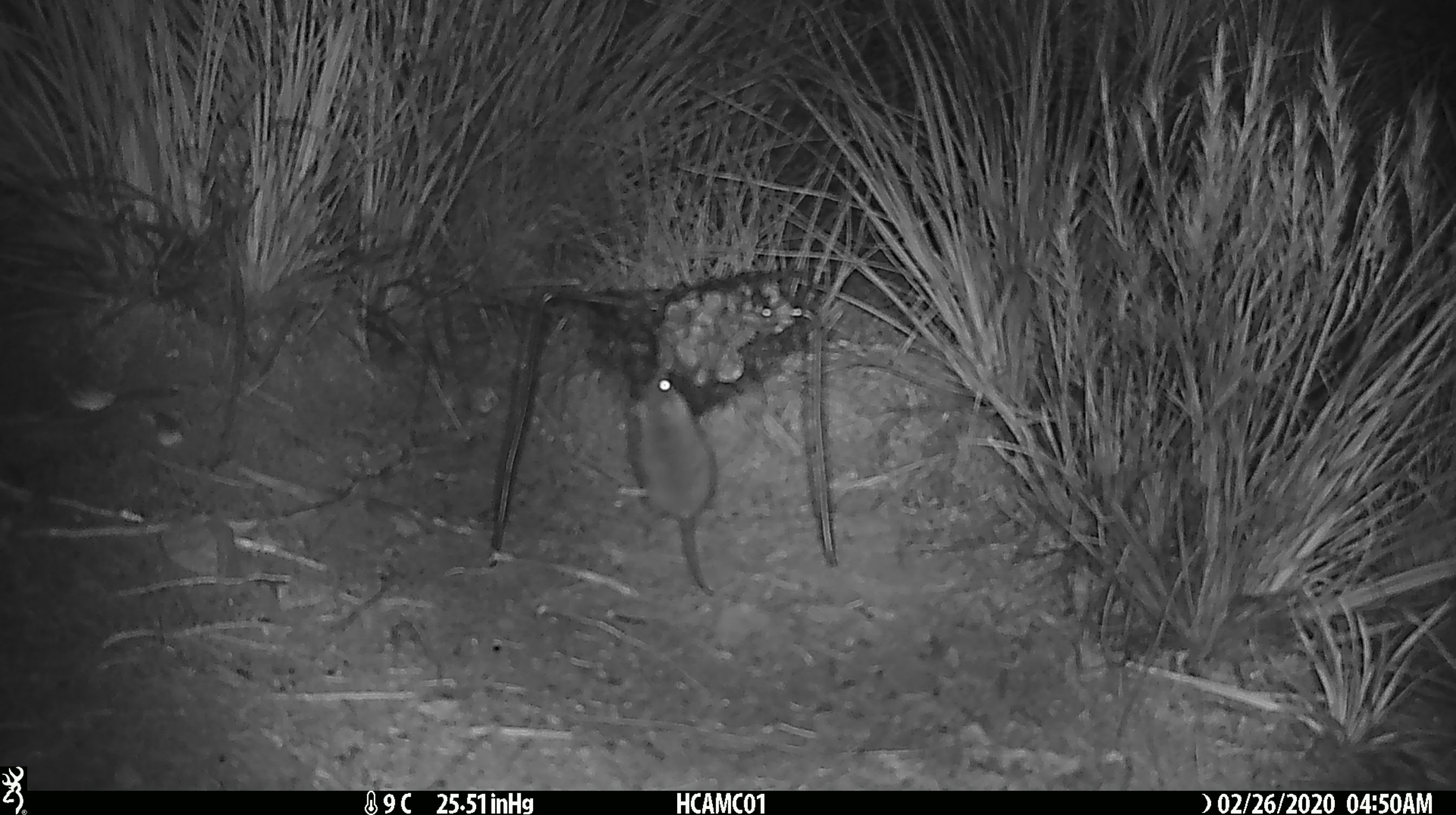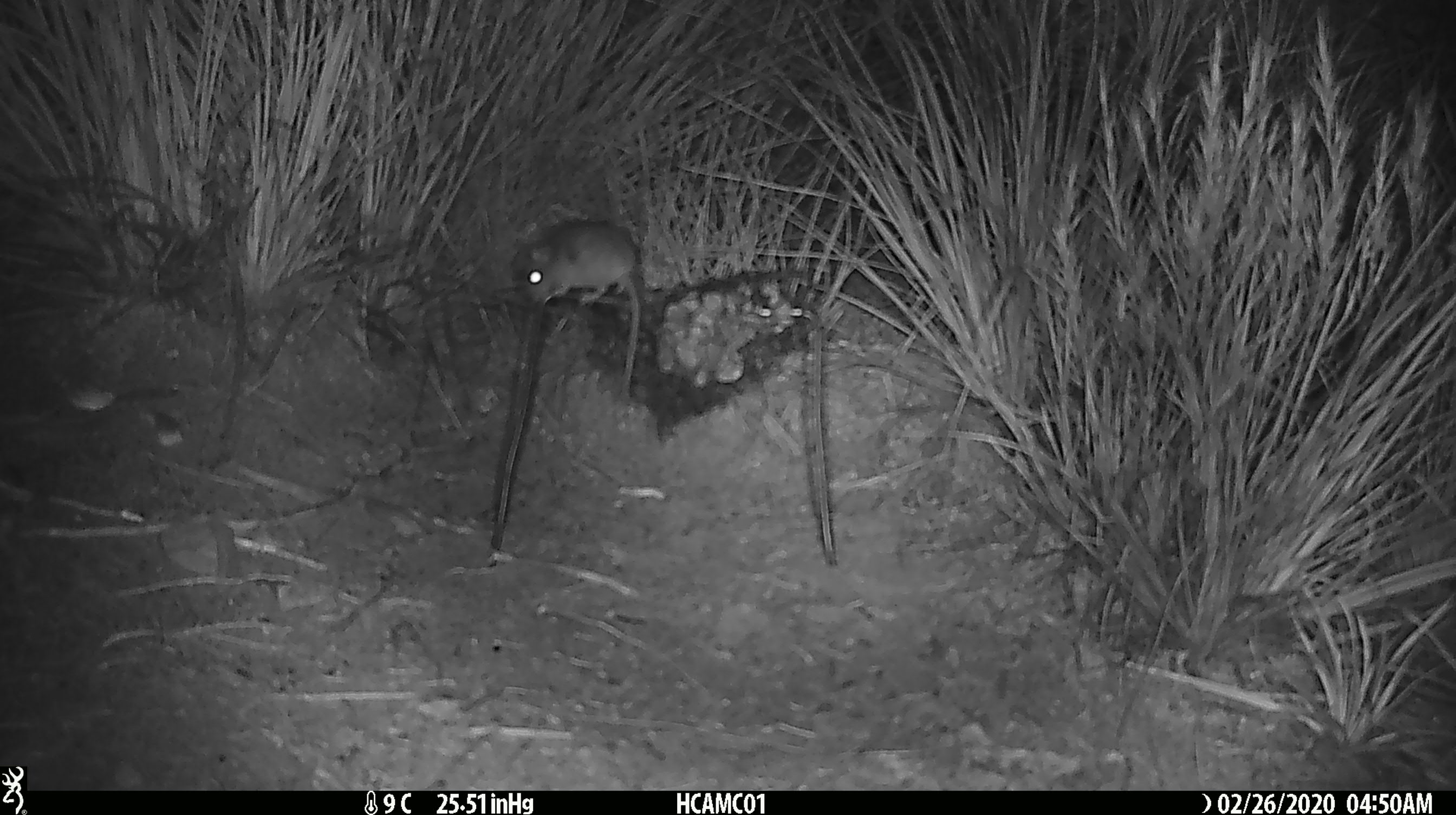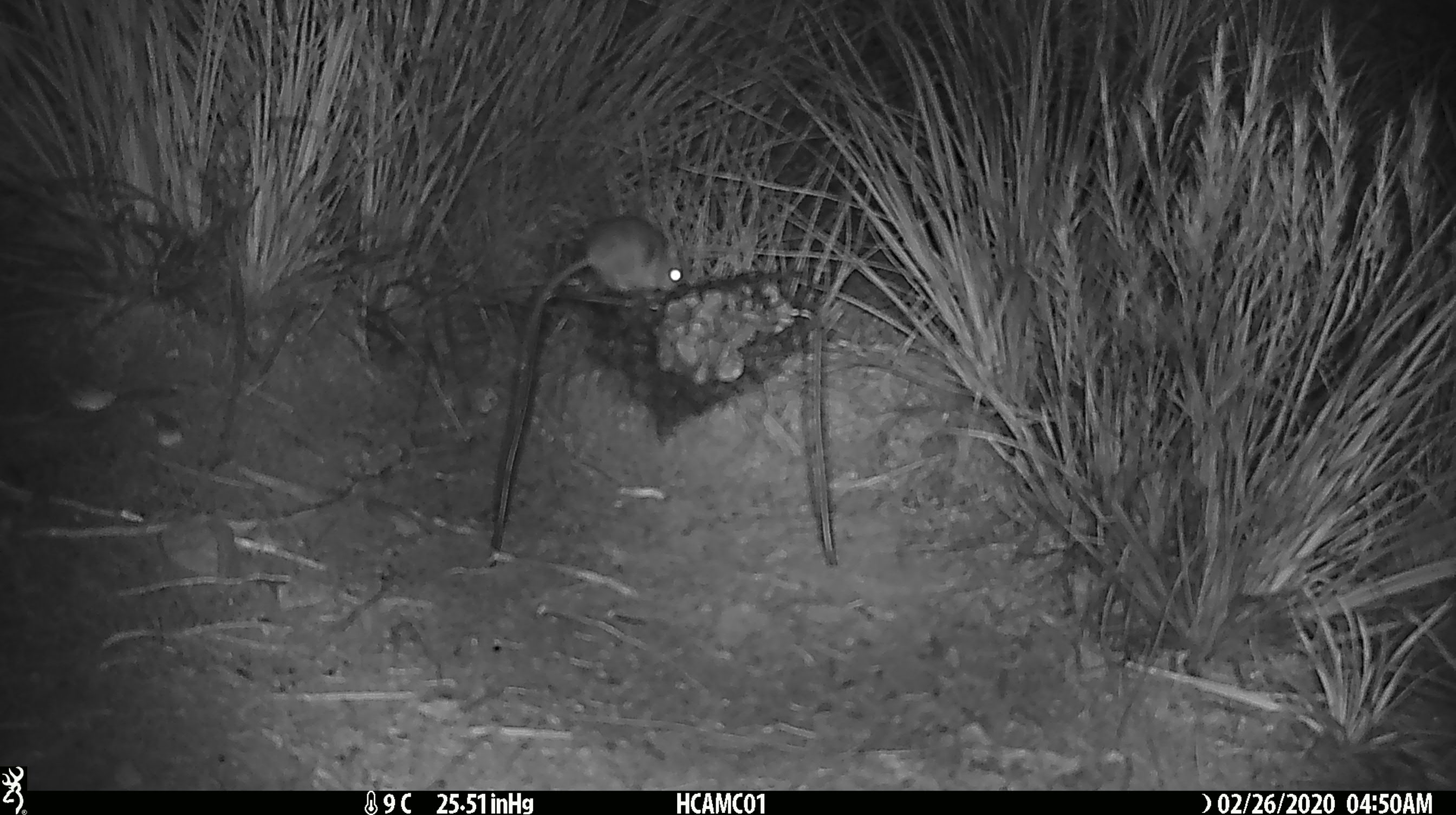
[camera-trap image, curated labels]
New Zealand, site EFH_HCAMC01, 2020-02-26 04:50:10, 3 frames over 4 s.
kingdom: Animalia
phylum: Chordata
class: Mammalia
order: Rodentia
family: Muridae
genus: Mus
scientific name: Mus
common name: mouse